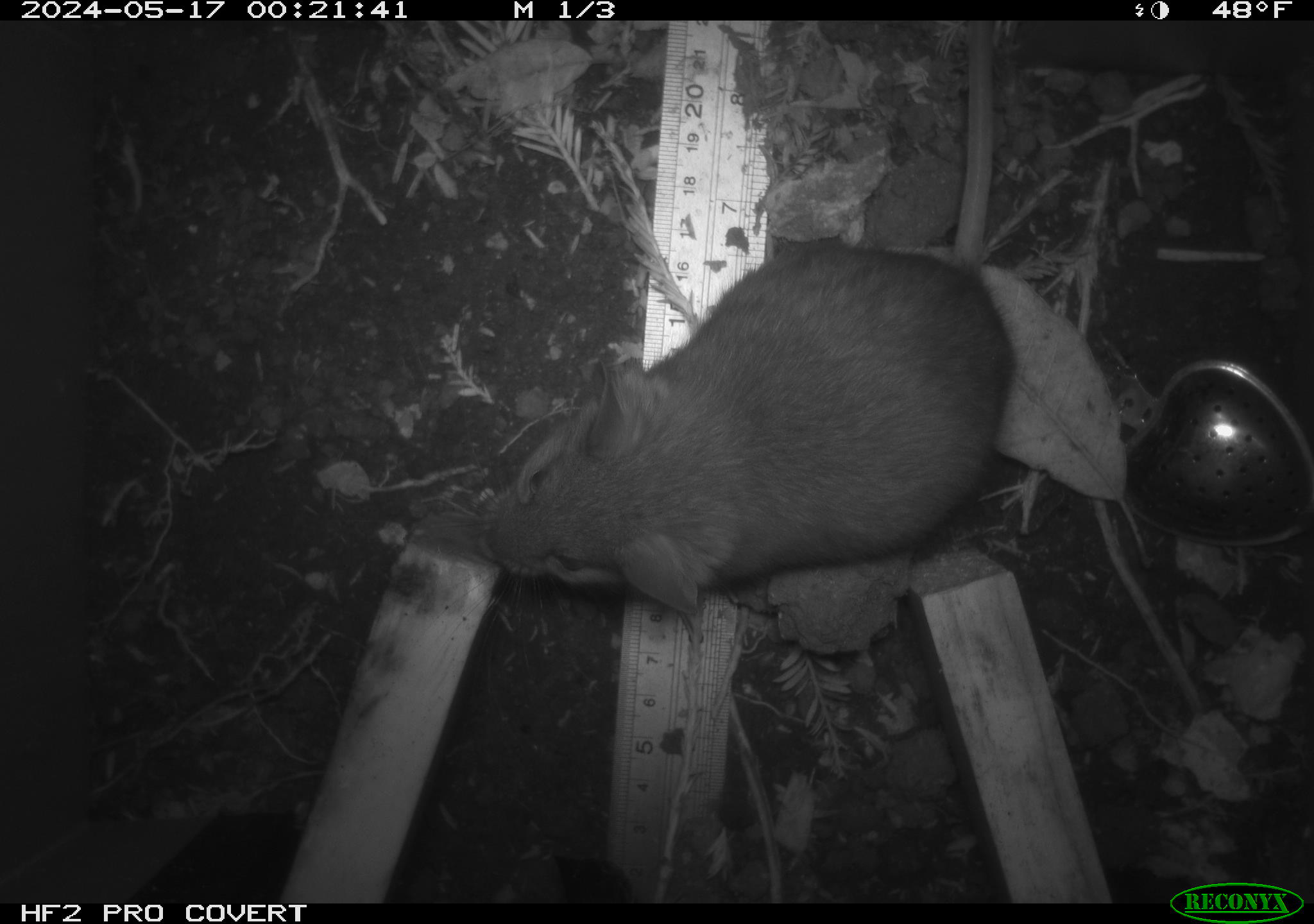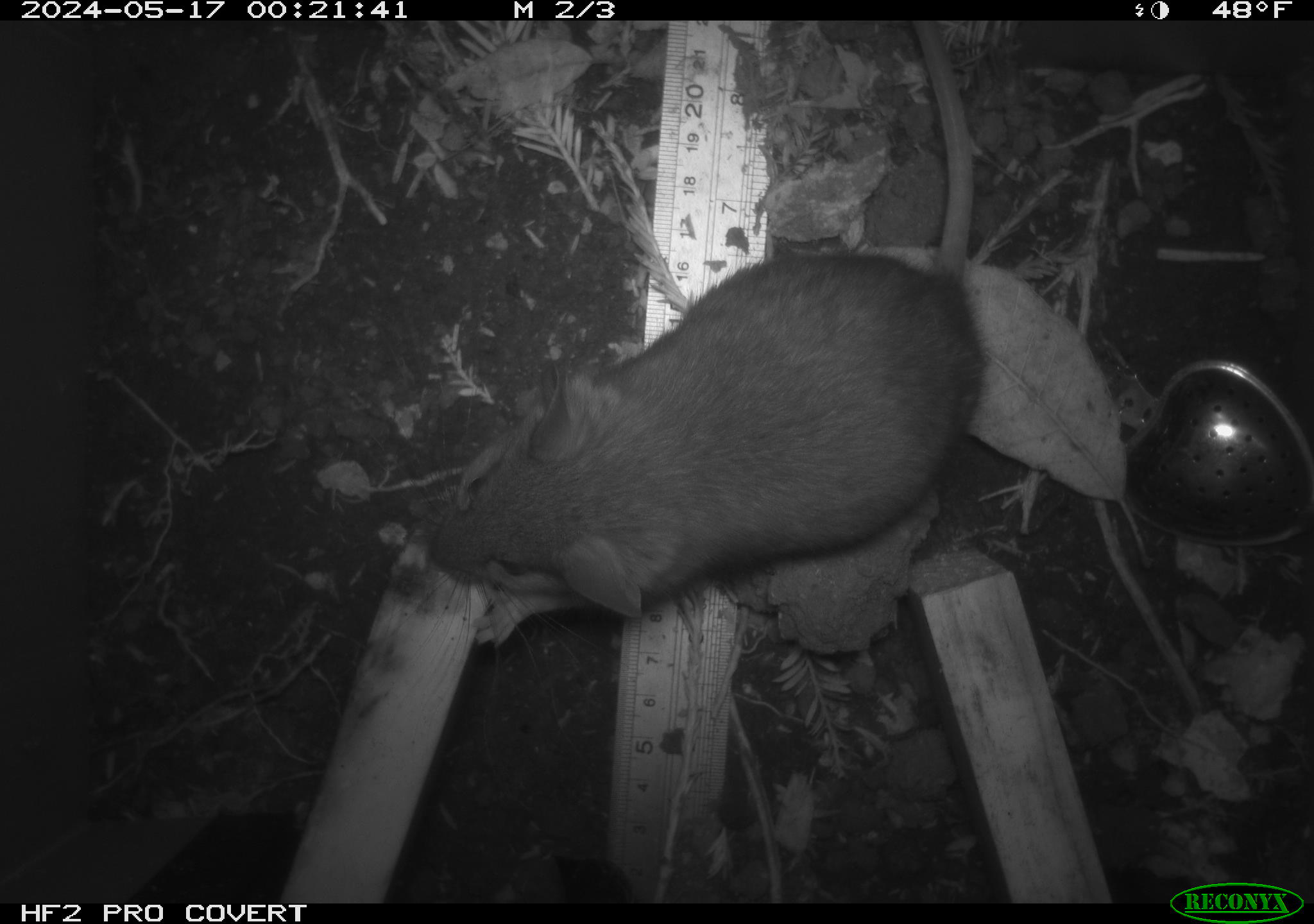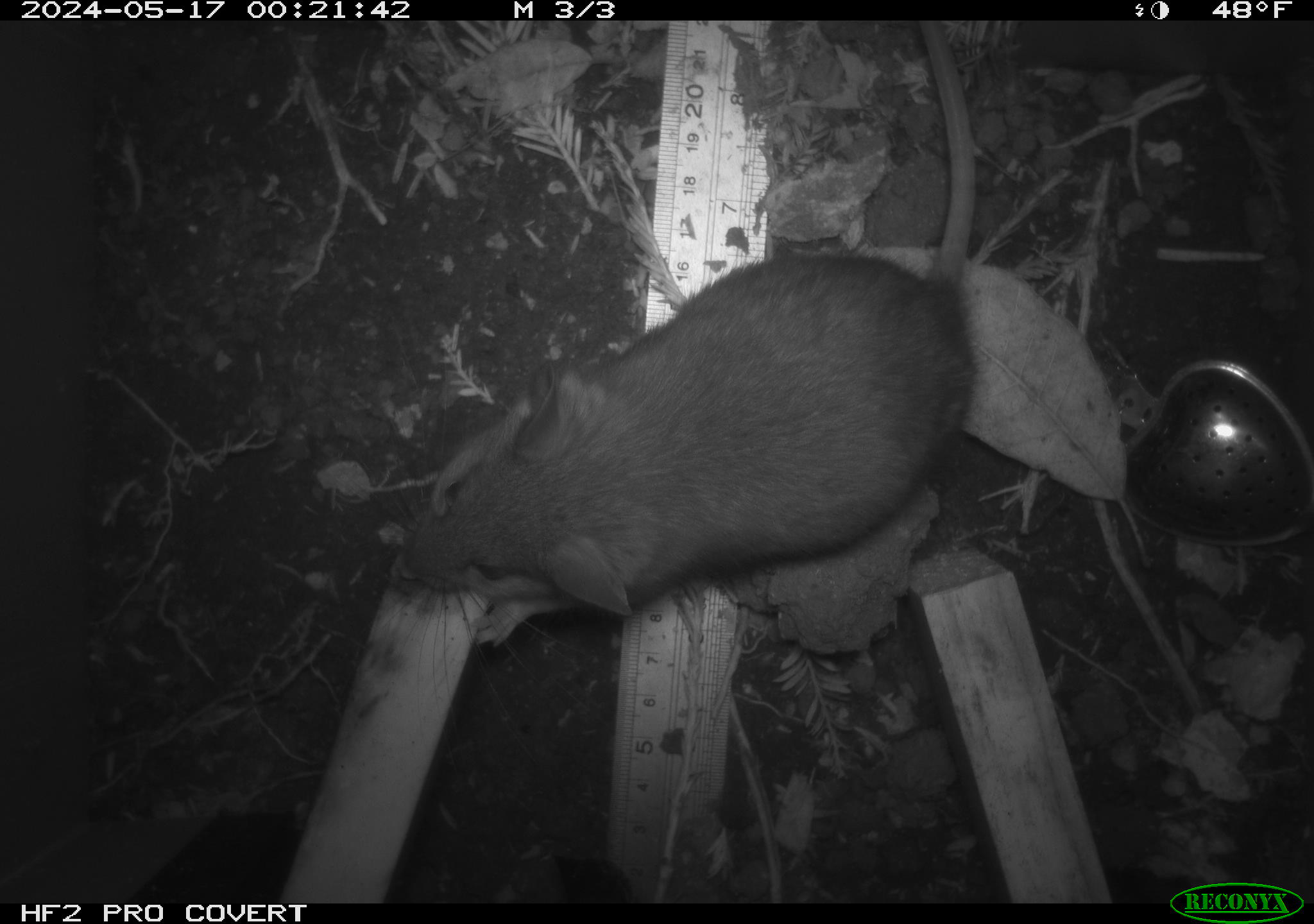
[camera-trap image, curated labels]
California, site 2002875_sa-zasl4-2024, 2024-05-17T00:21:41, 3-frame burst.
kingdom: Animalia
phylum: Chordata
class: Mammalia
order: Rodentia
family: Cricetidae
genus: Neotoma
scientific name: Neotoma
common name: pack rat or woodrat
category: neotoma species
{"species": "neotoma species (pack rat or woodrat) (Neotoma)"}